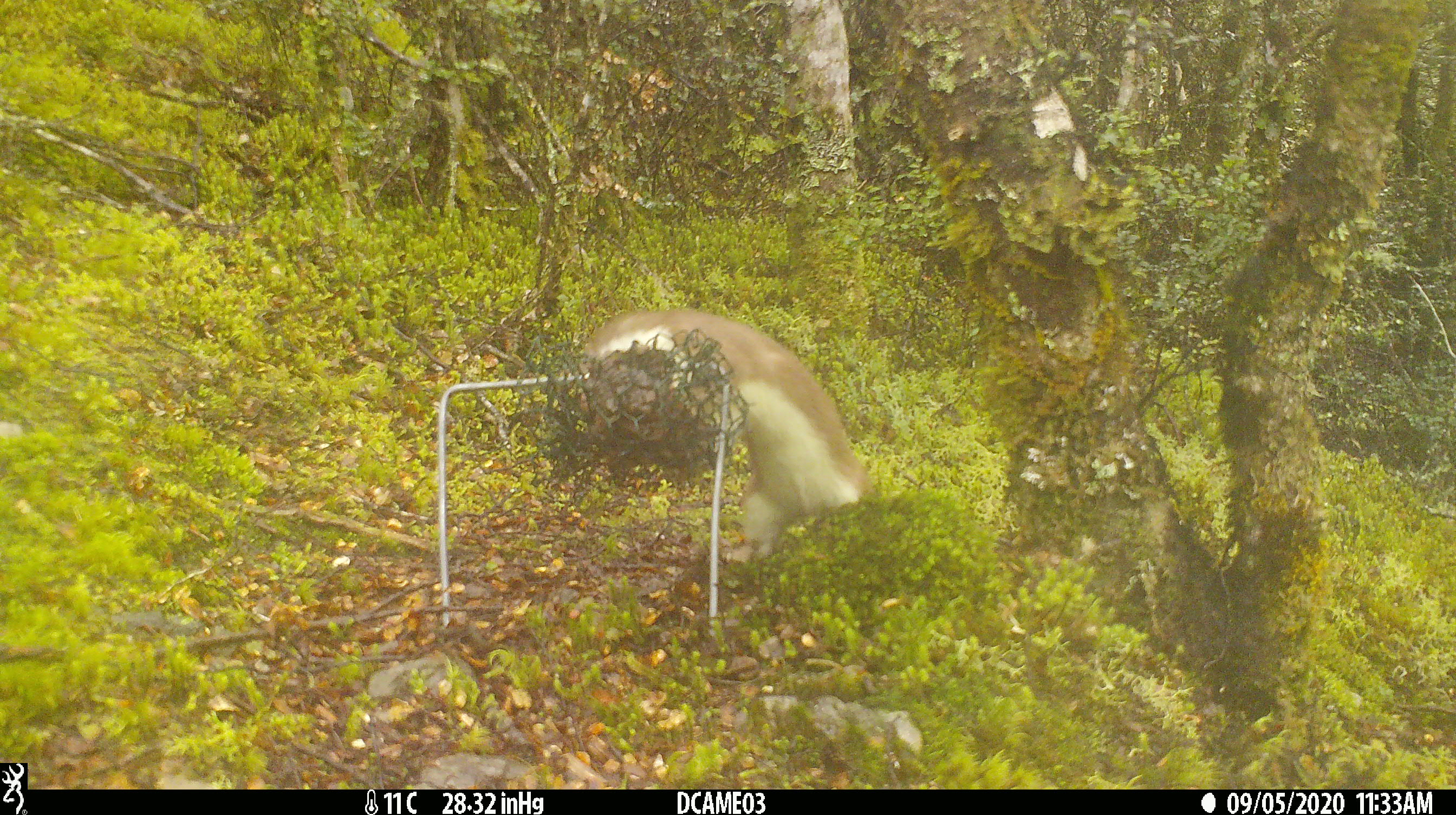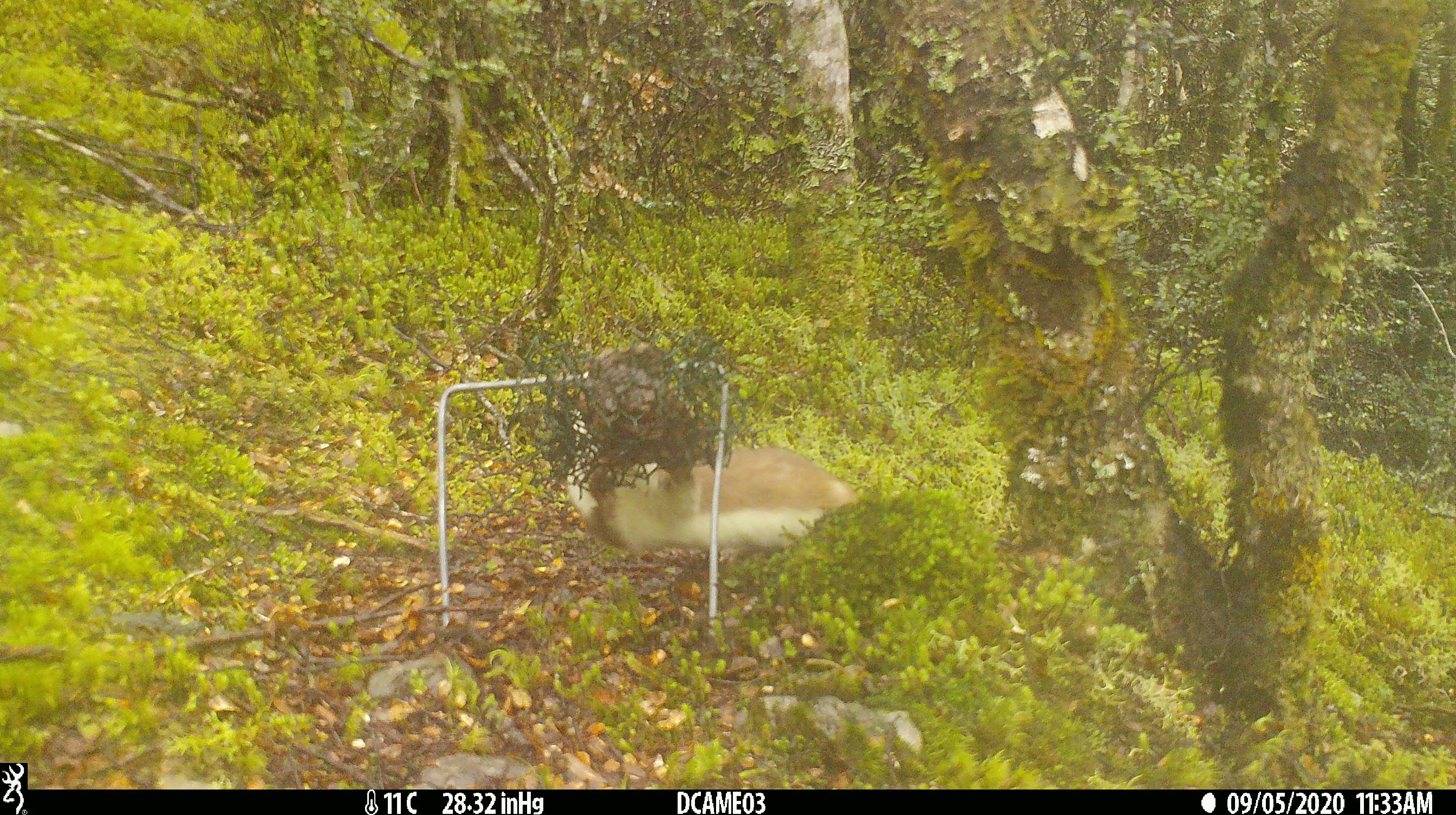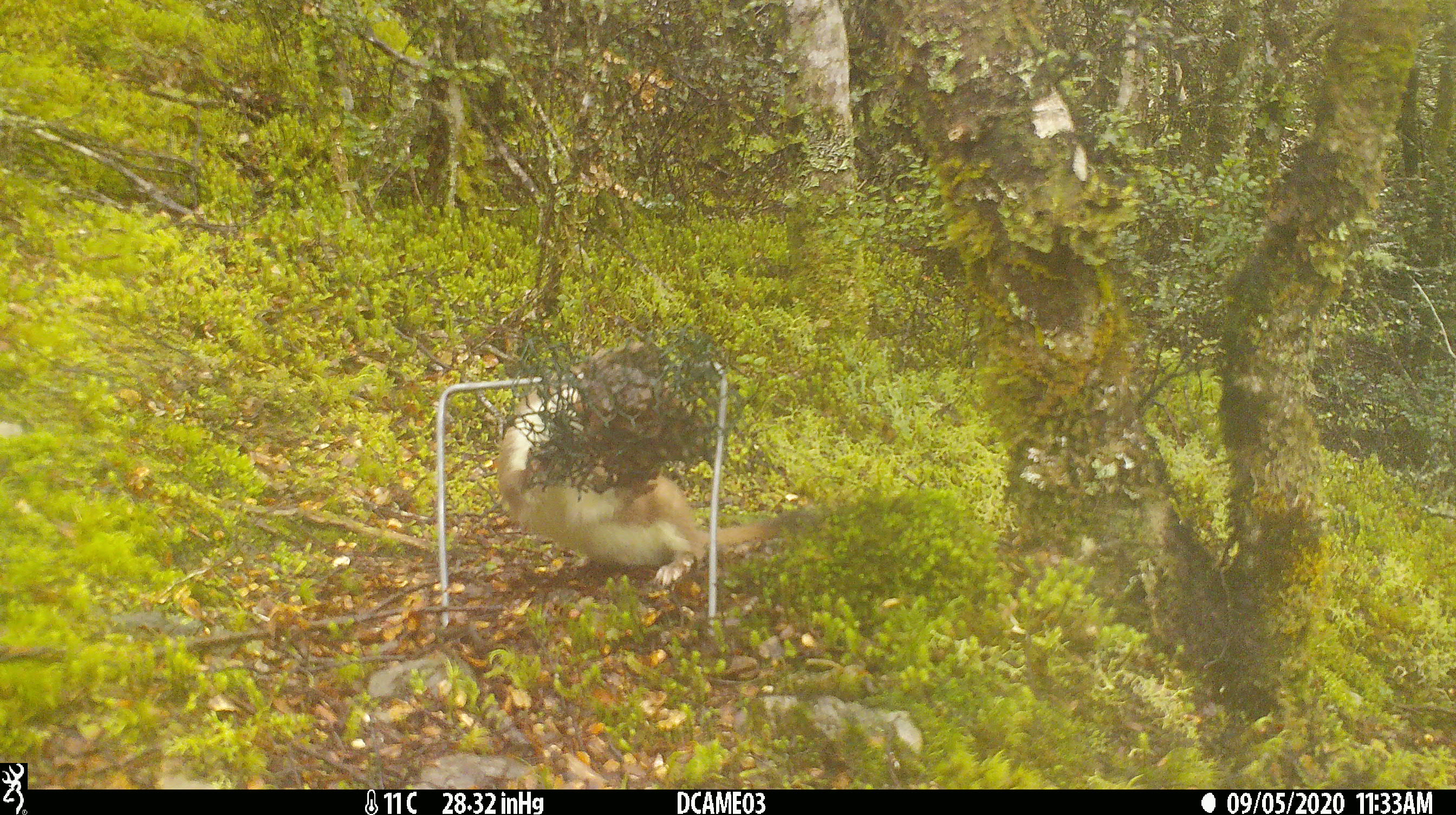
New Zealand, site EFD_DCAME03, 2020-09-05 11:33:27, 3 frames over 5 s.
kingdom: Animalia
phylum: Chordata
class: Mammalia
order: Carnivora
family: Mustelidae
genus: Mustela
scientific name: Mustela erminea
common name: stoat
Stoat (Mustela erminea).